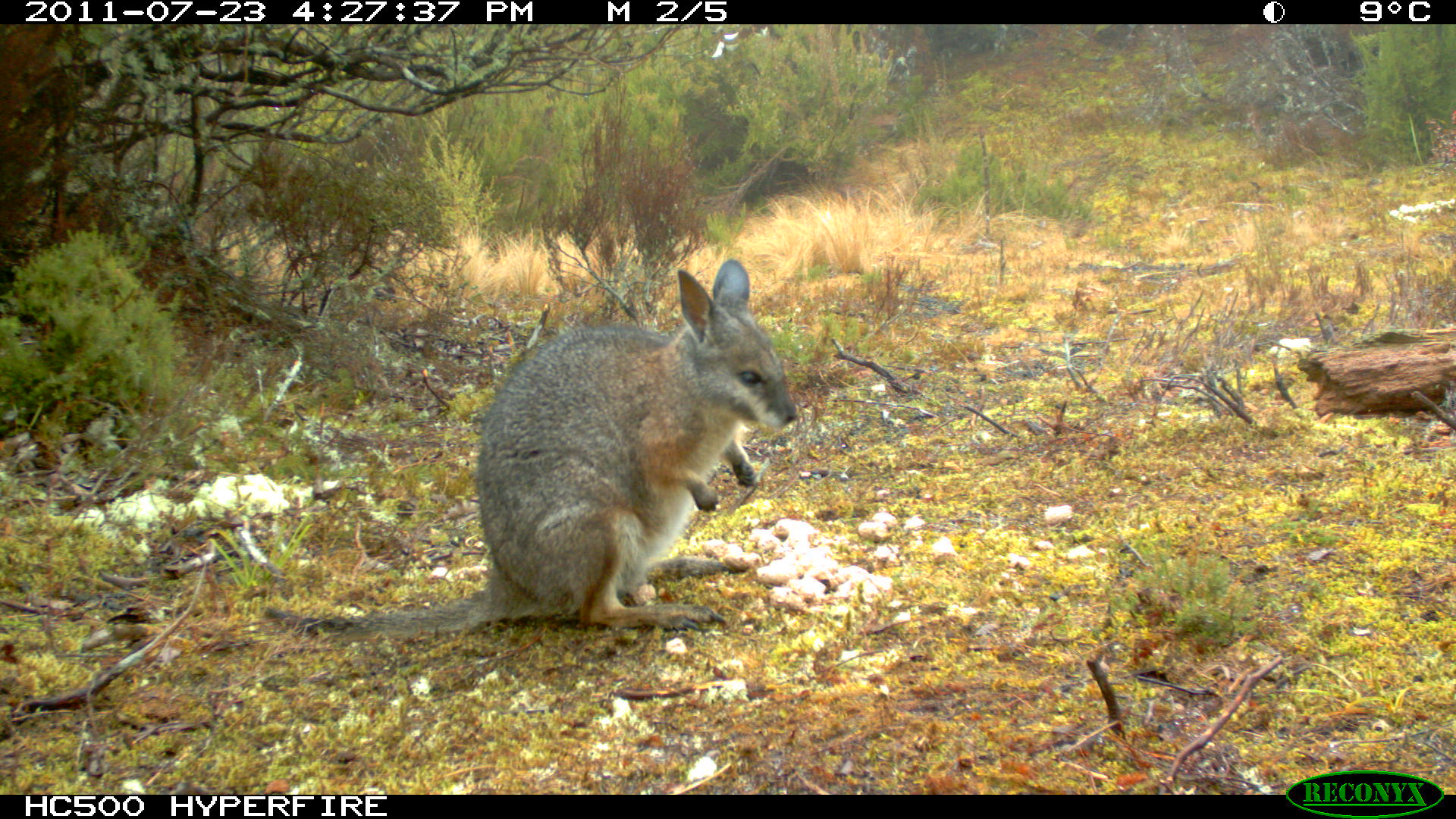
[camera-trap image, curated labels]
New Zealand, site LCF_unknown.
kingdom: Animalia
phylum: Chordata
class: Mammalia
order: Diprotodontia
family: Macropodidae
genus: Notamacropus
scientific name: Notamacropus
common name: wallaby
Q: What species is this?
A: Wallaby (Notamacropus).